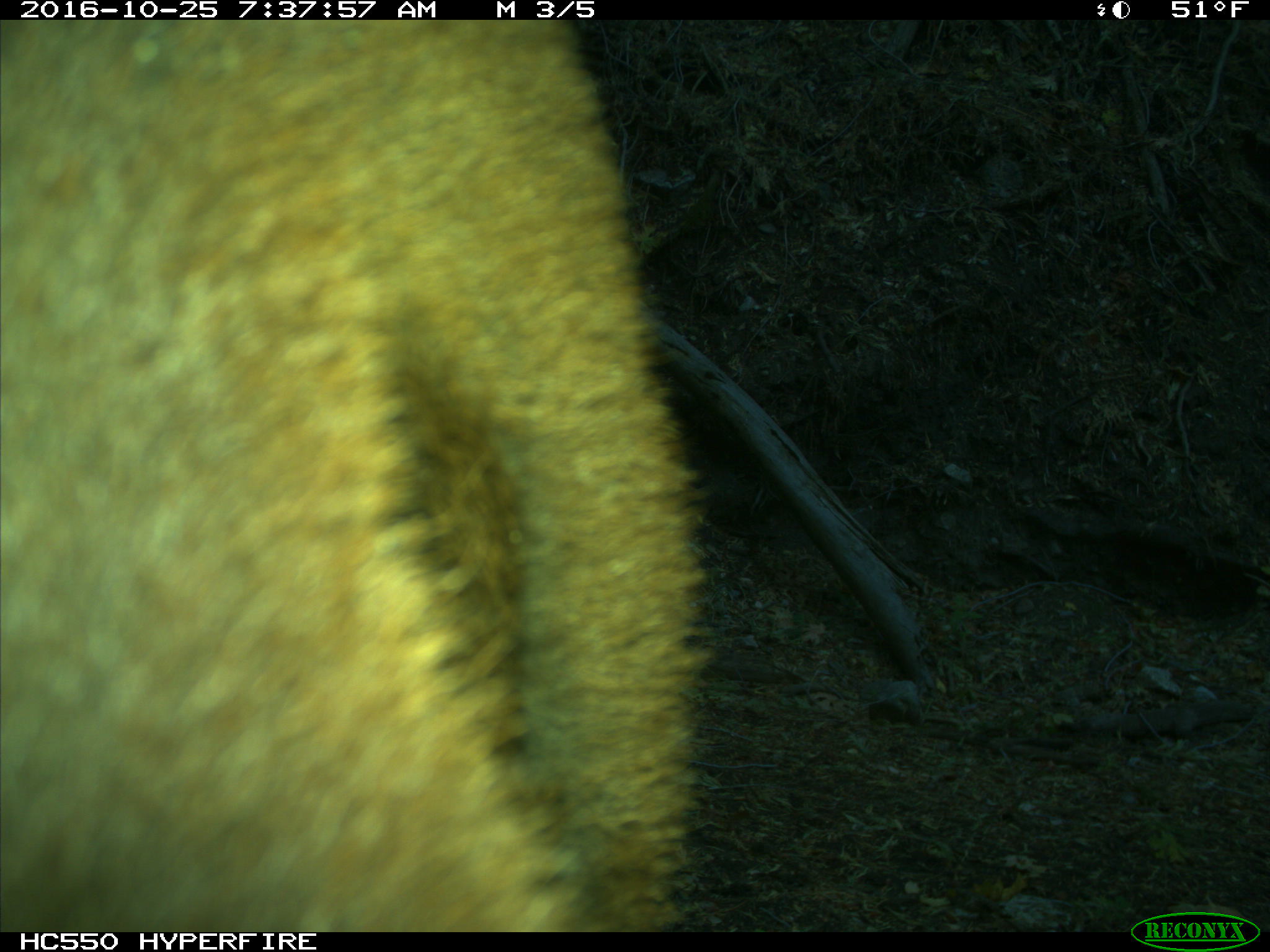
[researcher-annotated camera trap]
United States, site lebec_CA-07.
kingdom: Animalia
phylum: Chordata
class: Mammalia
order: Artiodactyla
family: Bovidae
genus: Bos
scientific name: Bos taurus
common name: domestic cow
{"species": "Bos taurus (domestic cow)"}